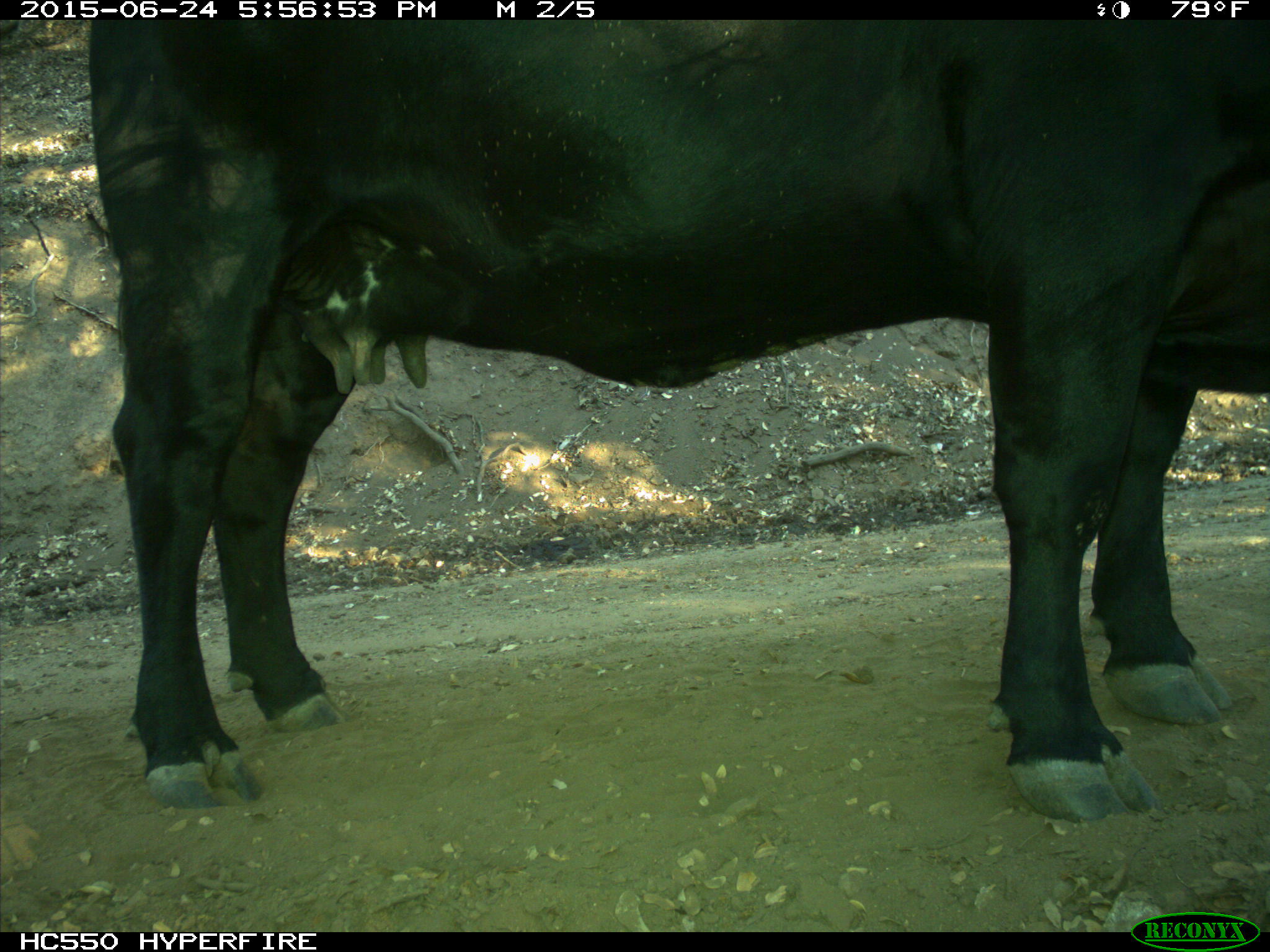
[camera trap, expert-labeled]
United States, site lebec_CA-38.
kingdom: Animalia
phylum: Chordata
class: Mammalia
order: Artiodactyla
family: Bovidae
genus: Bos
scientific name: Bos taurus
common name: domestic cow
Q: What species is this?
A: Bos taurus (domestic cow).